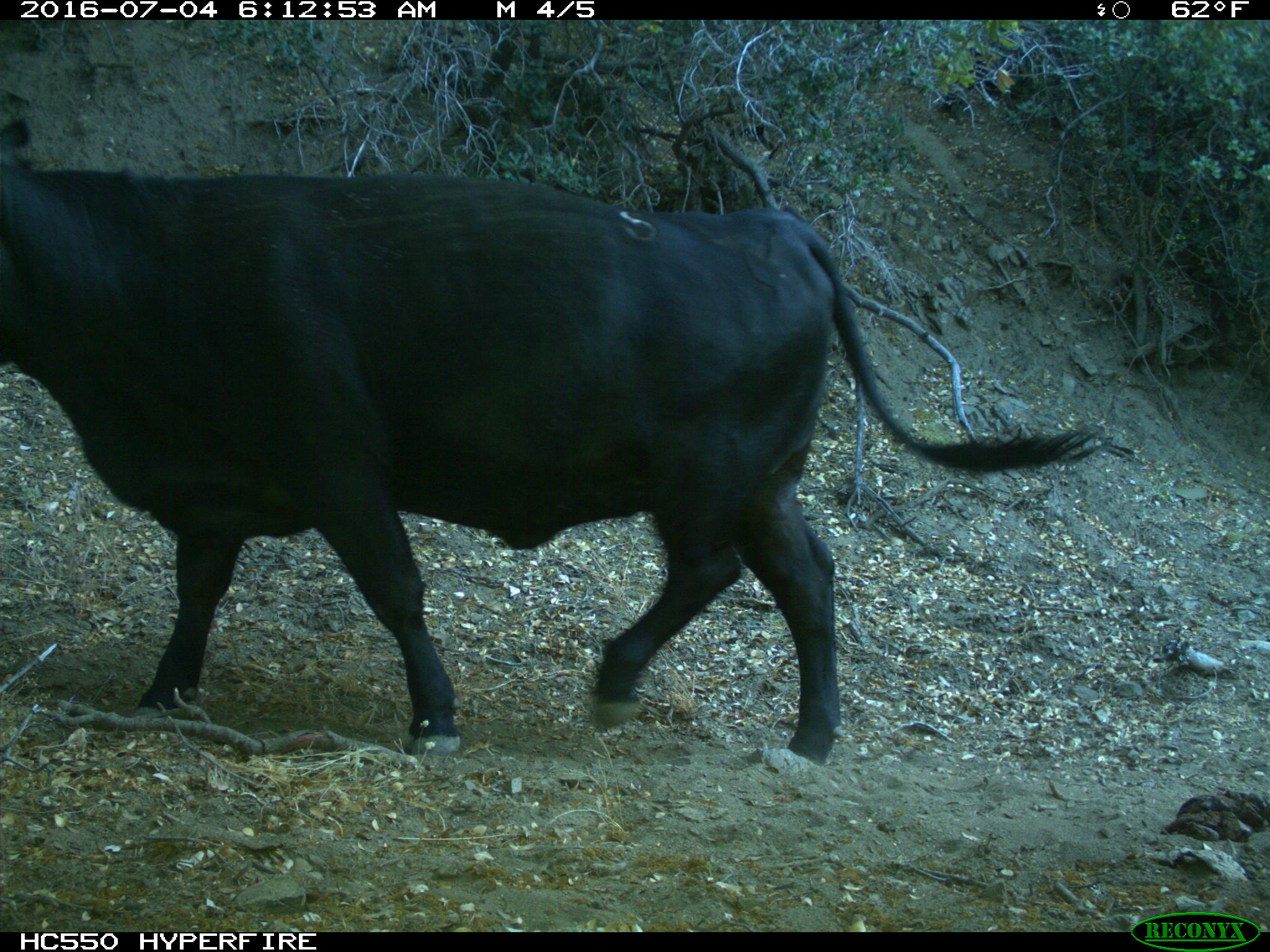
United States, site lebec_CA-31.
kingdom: Animalia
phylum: Chordata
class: Mammalia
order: Artiodactyla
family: Bovidae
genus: Bos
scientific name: Bos taurus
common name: domestic cow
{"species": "Bos taurus (domestic cow)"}